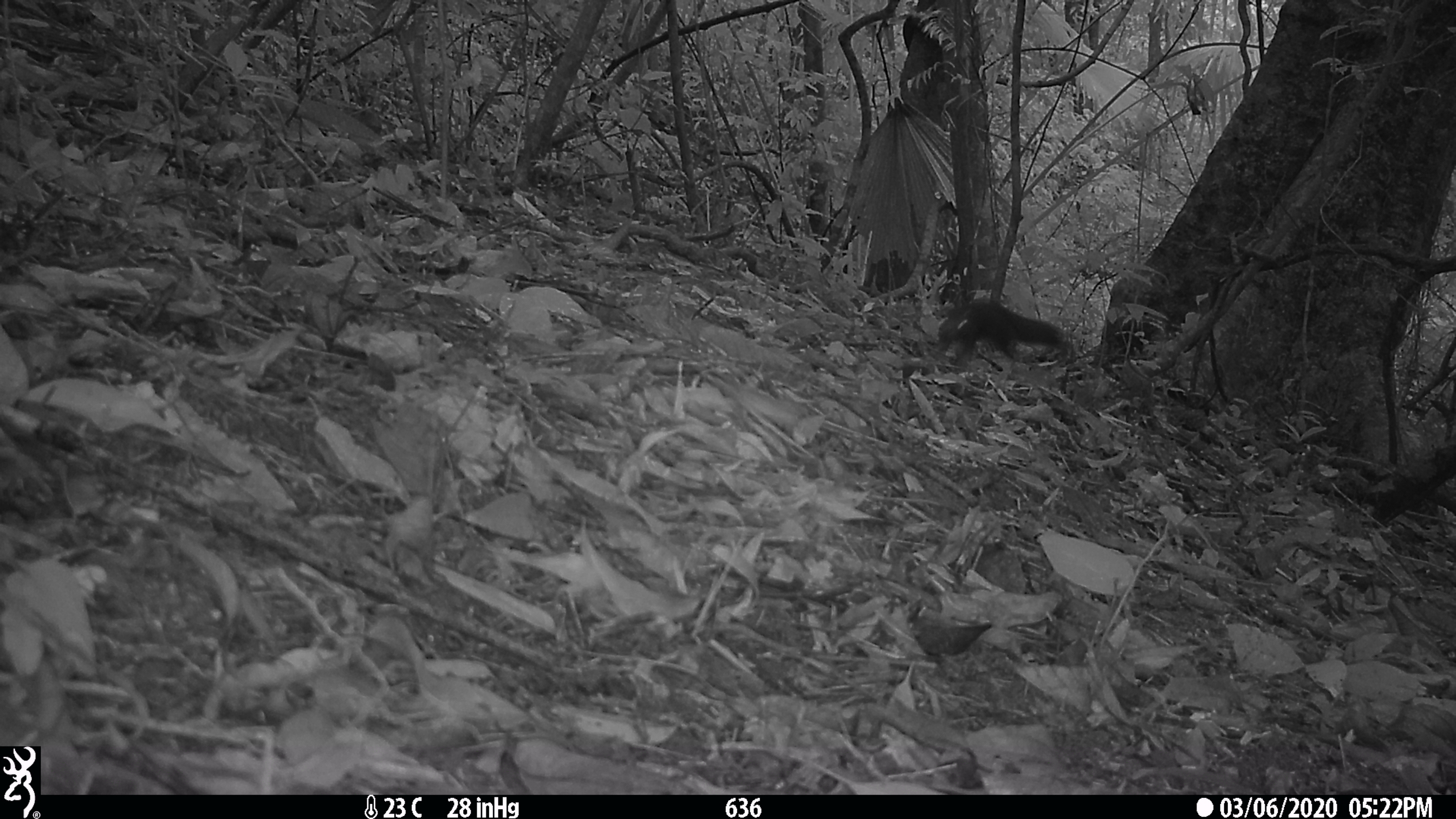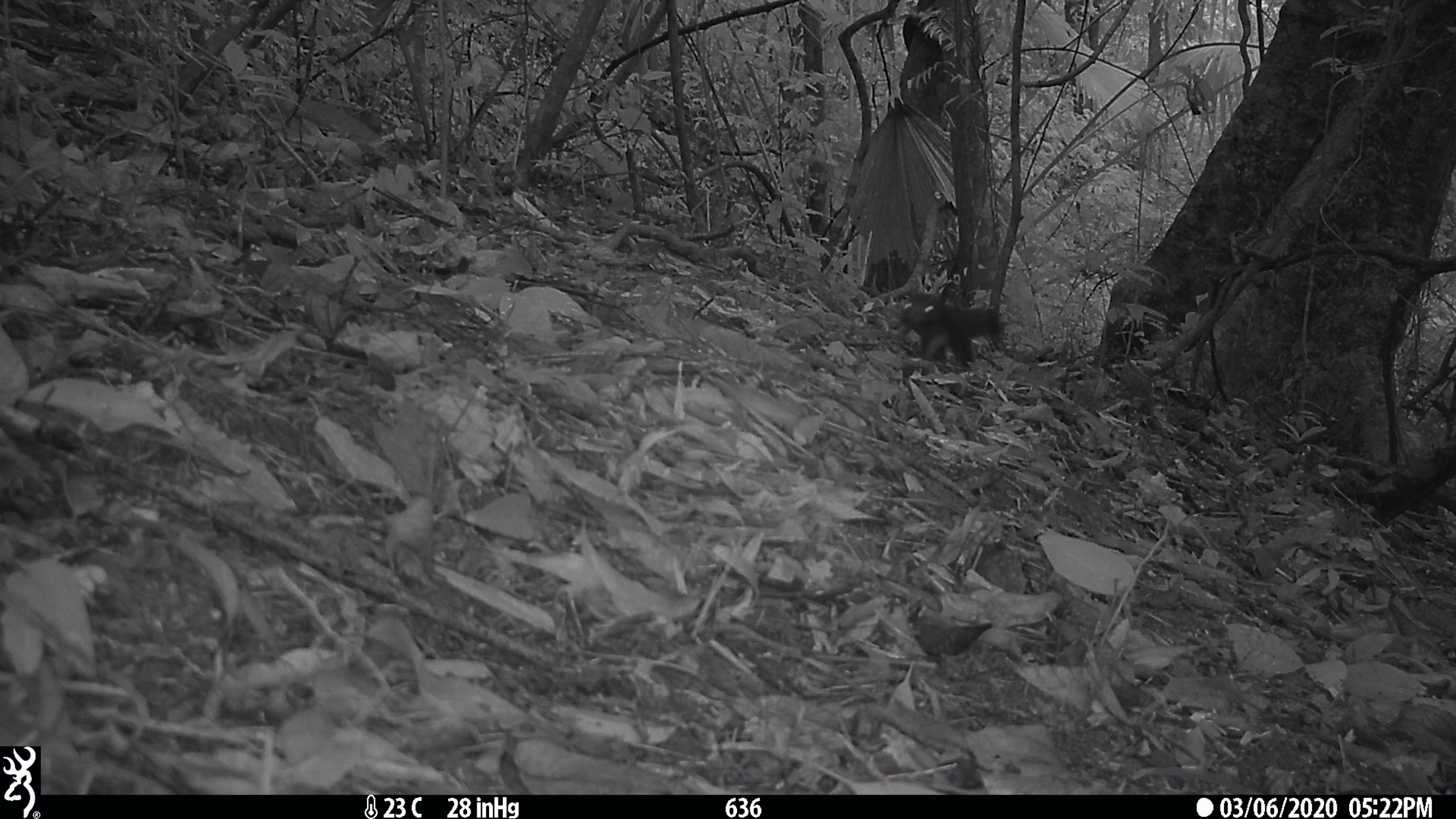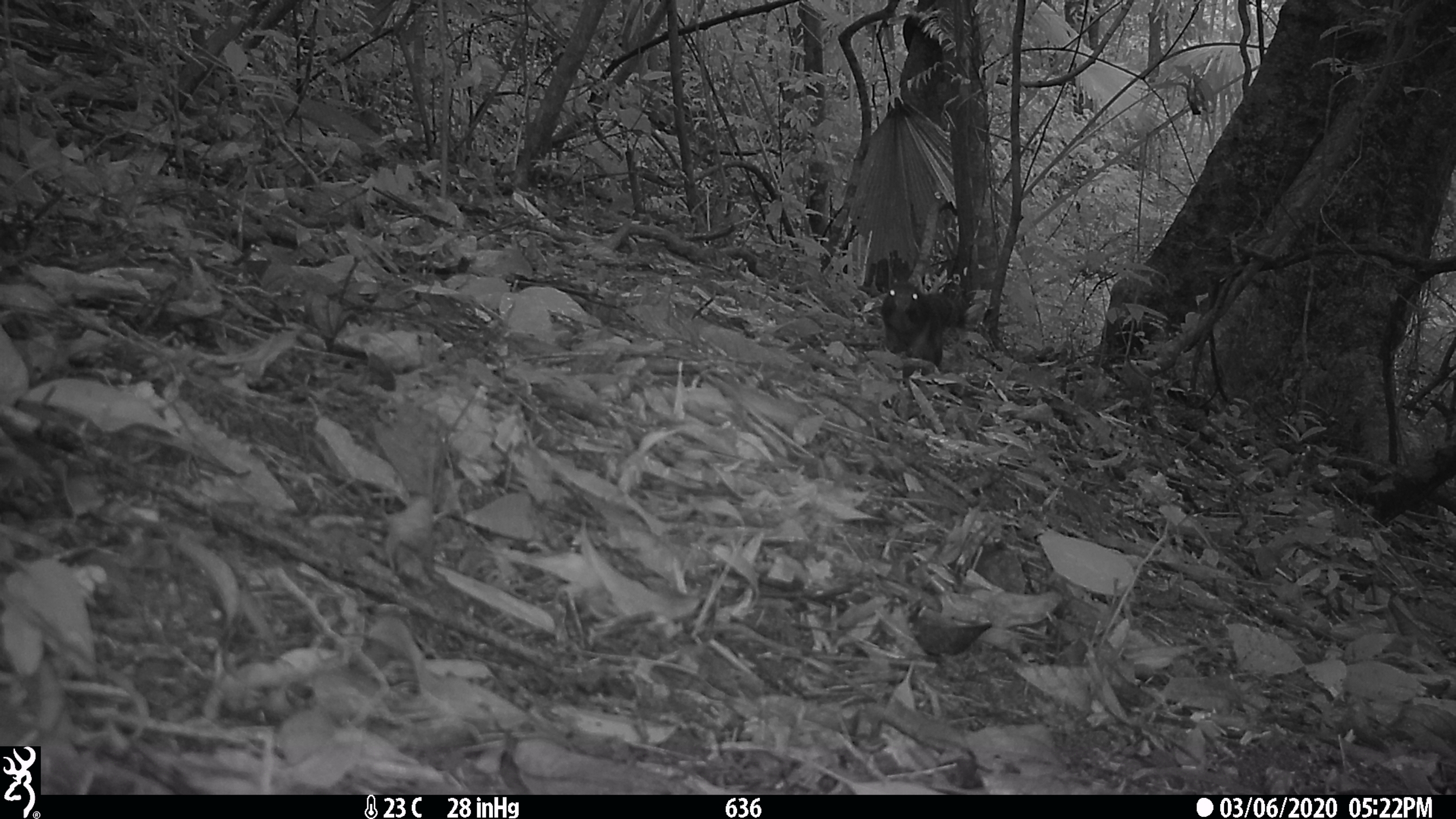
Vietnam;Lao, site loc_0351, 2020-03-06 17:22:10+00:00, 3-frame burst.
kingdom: Animalia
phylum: Chordata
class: Mammalia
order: Rodentia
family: Sciuridae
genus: Callosciurus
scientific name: Callosciurus erythraeus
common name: pallas's squirrel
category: pallass squirrel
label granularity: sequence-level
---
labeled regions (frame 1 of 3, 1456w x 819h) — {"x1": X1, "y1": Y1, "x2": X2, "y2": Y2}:
pallass squirrel: {"x1": 937, "y1": 297, "x2": 1066, "y2": 372}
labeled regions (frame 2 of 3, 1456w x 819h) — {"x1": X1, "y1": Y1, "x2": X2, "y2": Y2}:
pallass squirrel: {"x1": 896, "y1": 292, "x2": 1000, "y2": 371}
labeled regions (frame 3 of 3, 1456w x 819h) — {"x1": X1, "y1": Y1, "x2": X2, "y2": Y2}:
pallass squirrel: {"x1": 880, "y1": 280, "x2": 964, "y2": 387}